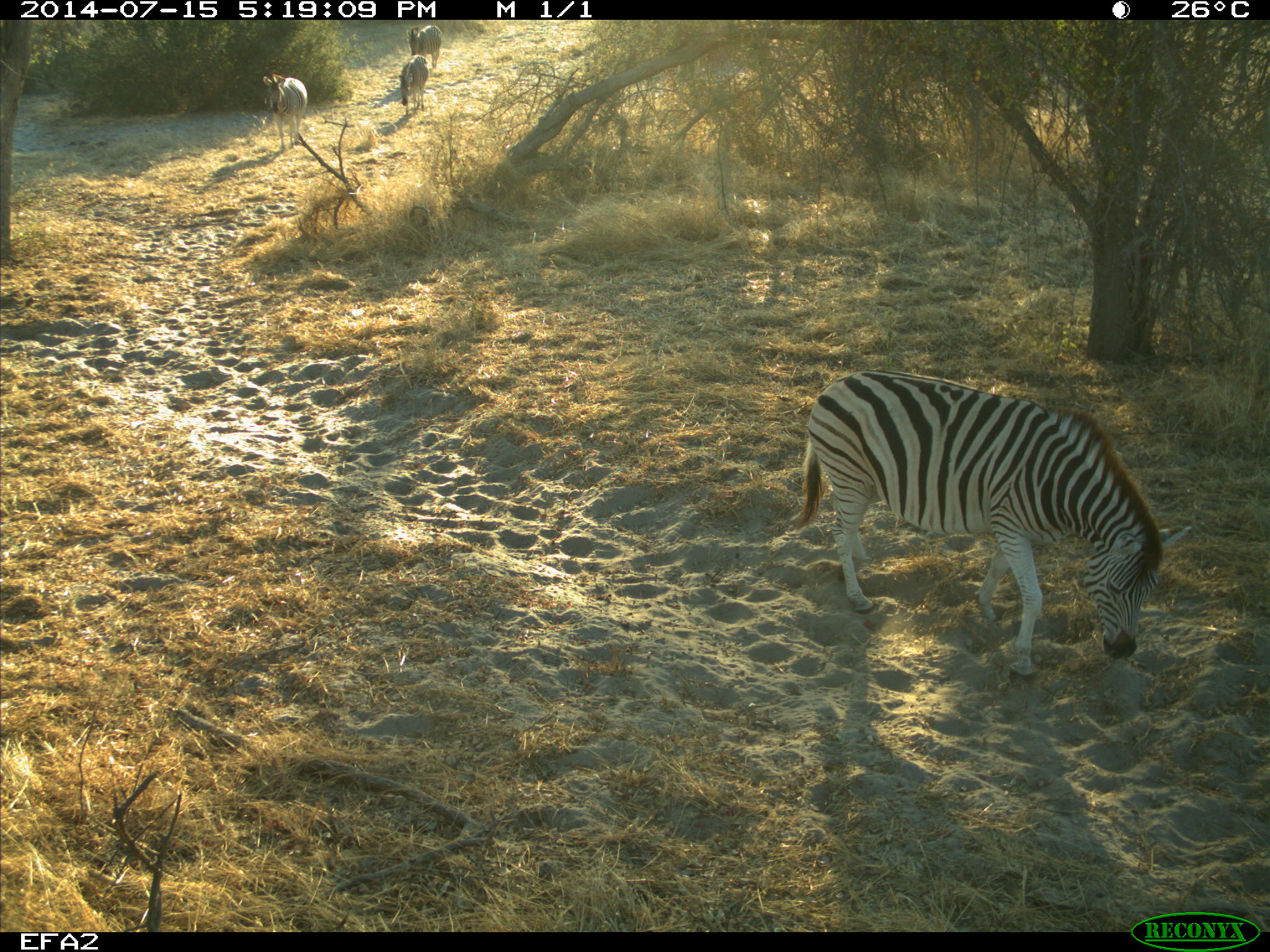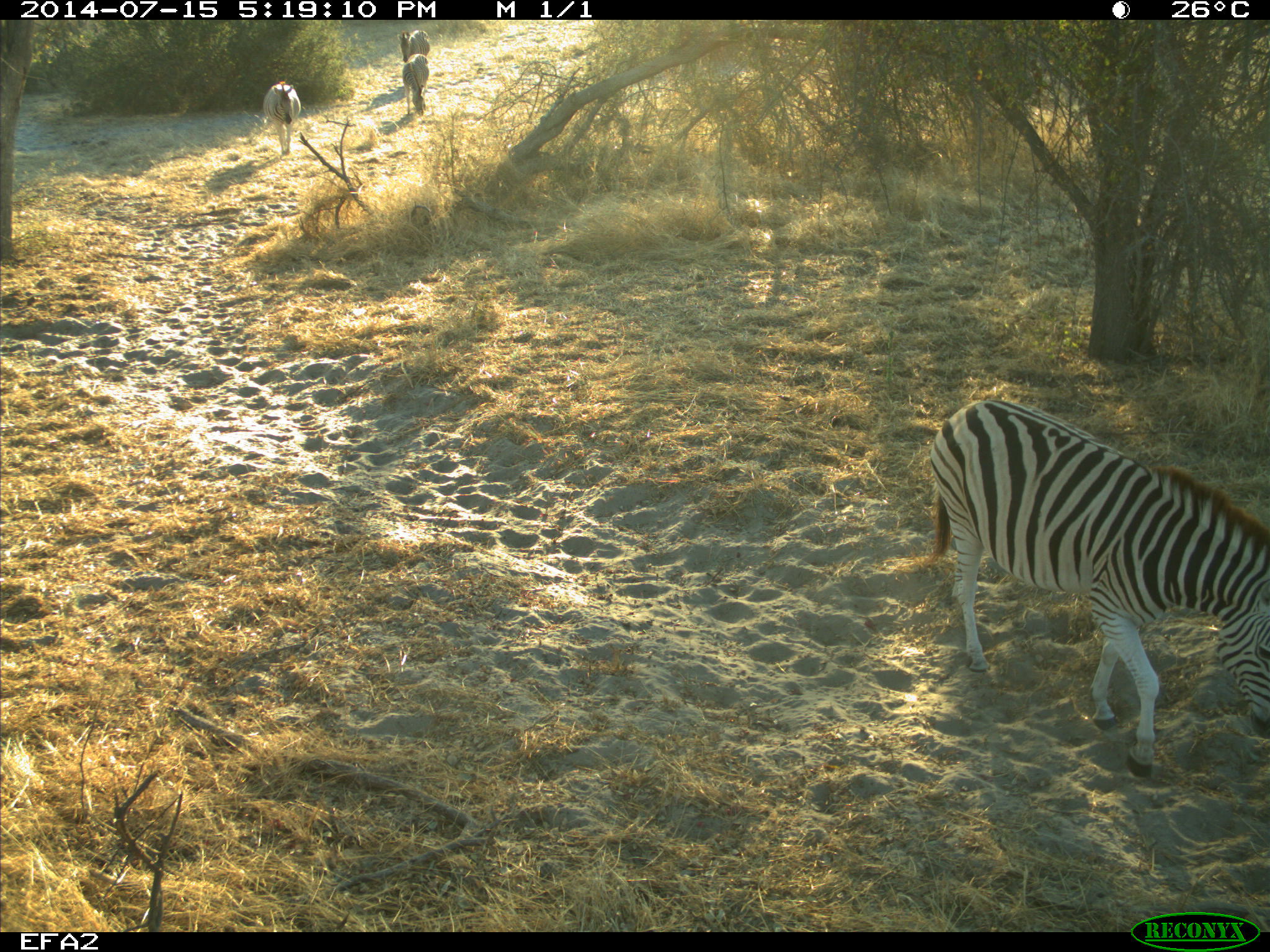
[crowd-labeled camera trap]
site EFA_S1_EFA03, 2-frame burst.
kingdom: Animalia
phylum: Chordata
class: Mammalia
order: Perissodactyla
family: Equidae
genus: Equus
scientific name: Equus quagga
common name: plains zebra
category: zebraplains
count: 4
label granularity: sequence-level